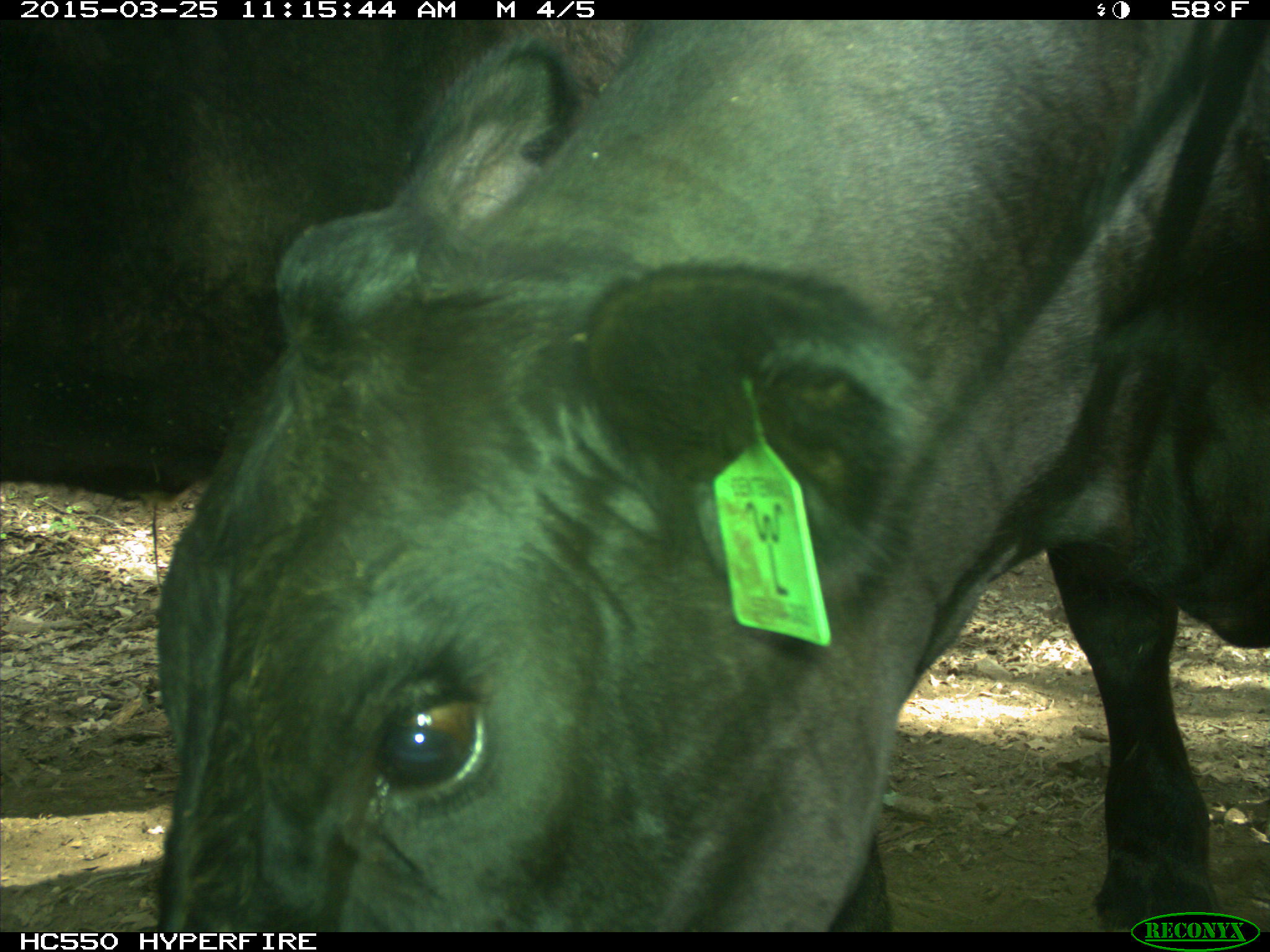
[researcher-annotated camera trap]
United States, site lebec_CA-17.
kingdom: Animalia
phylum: Chordata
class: Mammalia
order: Artiodactyla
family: Bovidae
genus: Bos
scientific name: Bos taurus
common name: domestic cow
Bos taurus (domestic cow).